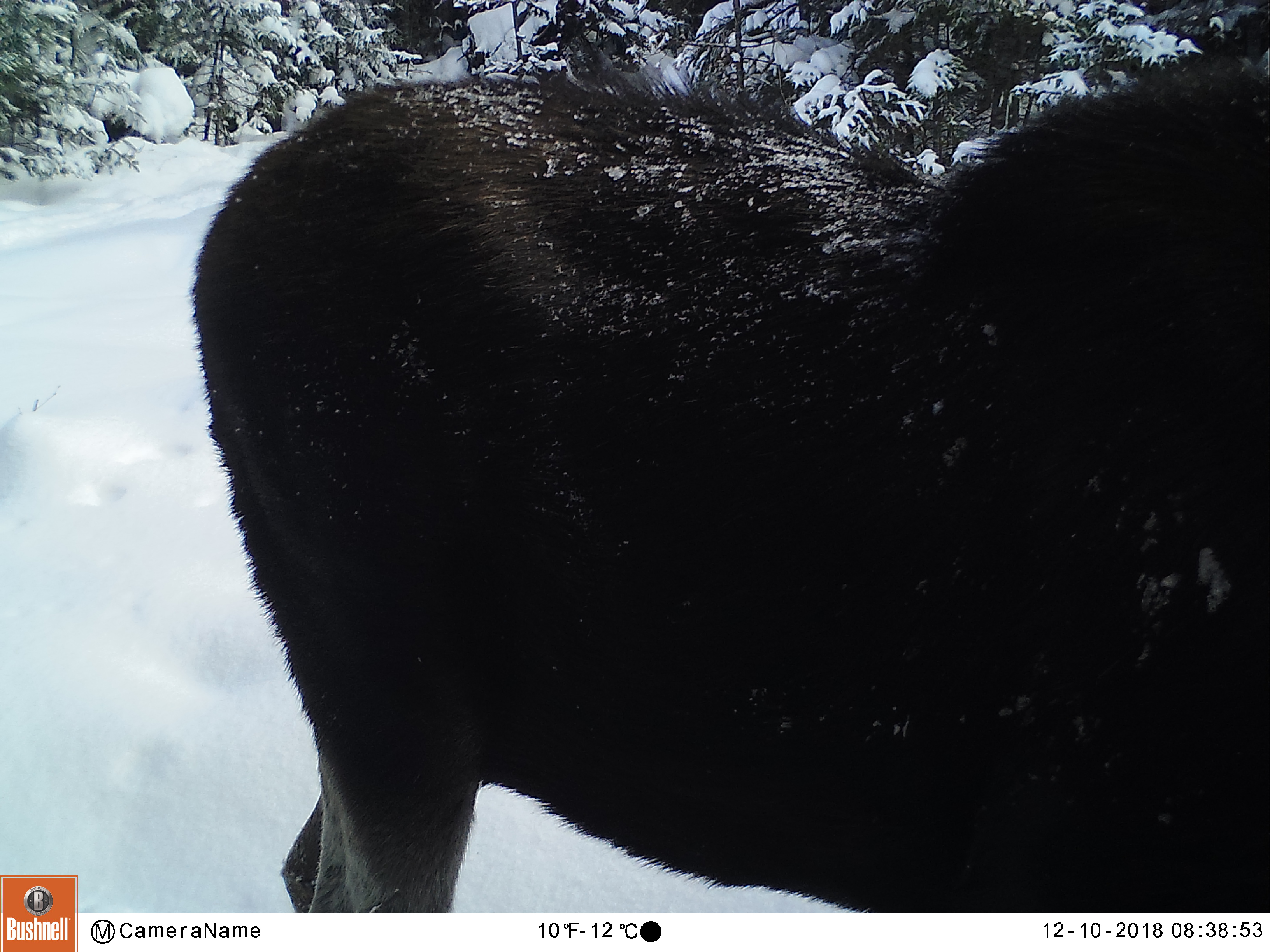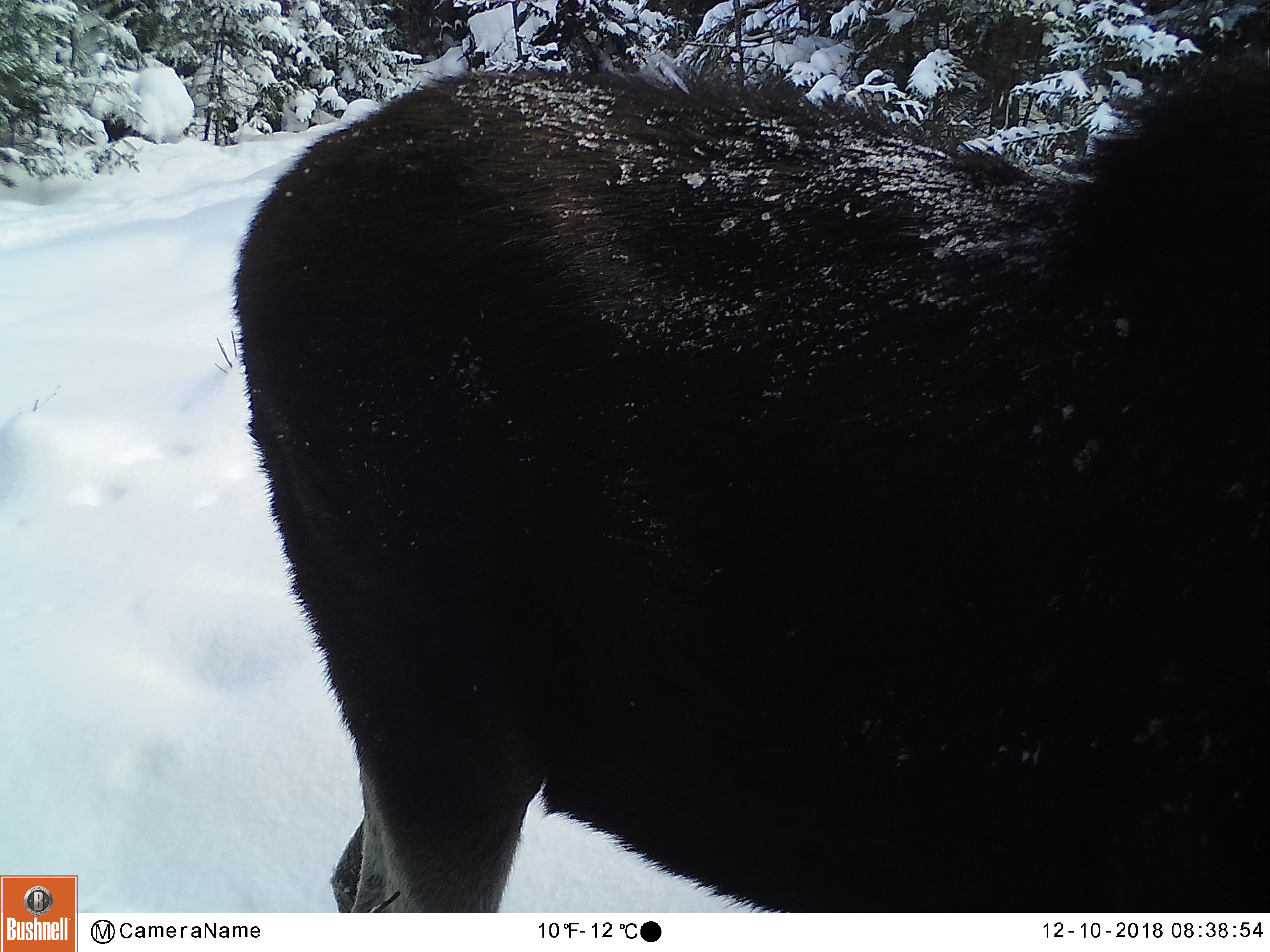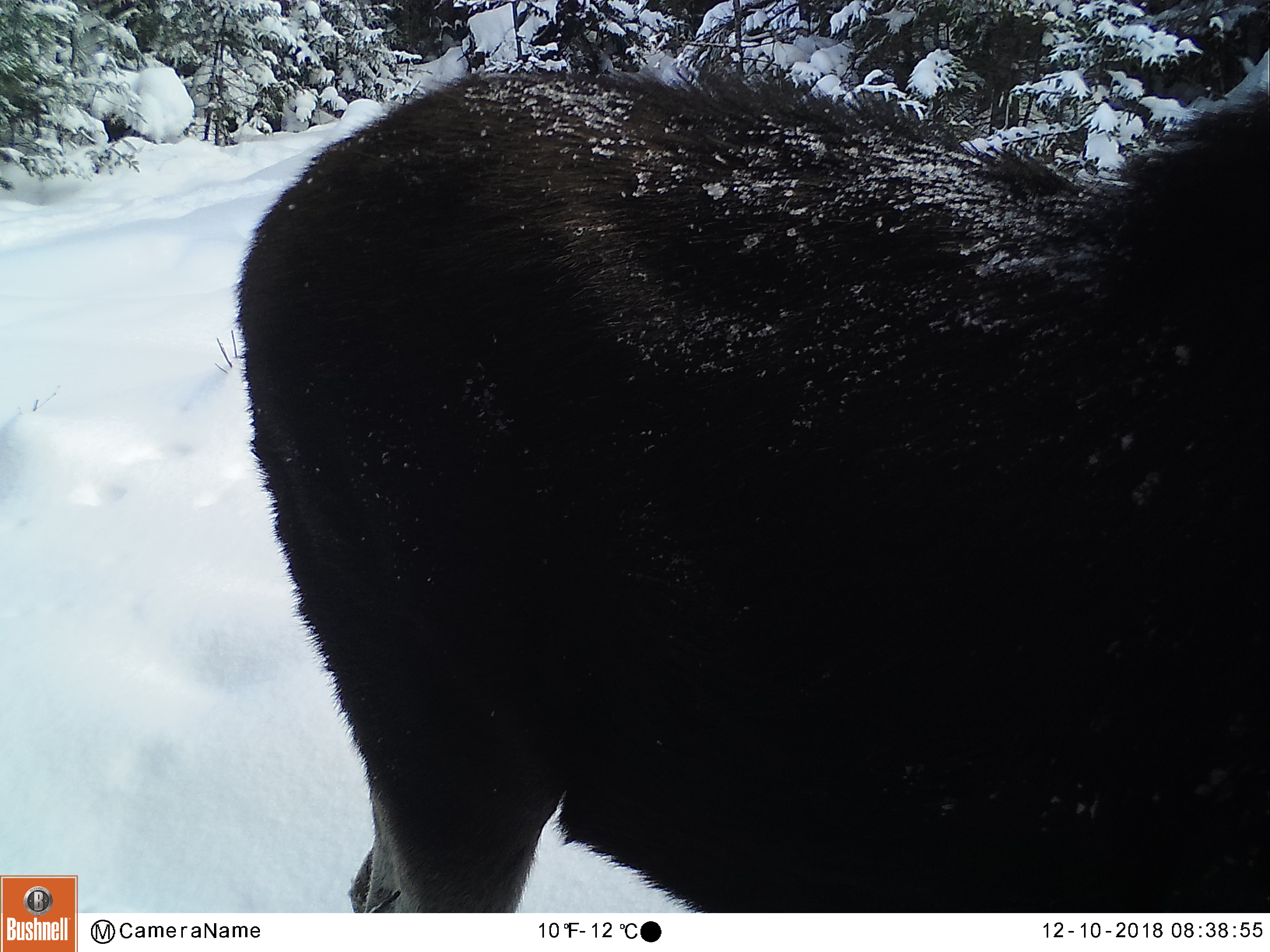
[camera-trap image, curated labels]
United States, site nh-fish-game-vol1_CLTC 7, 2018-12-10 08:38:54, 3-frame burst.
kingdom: Animalia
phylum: Chordata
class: Mammalia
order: Artiodactyla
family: Cervidae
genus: Alces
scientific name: Alces alces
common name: moose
Moose (Alces alces).